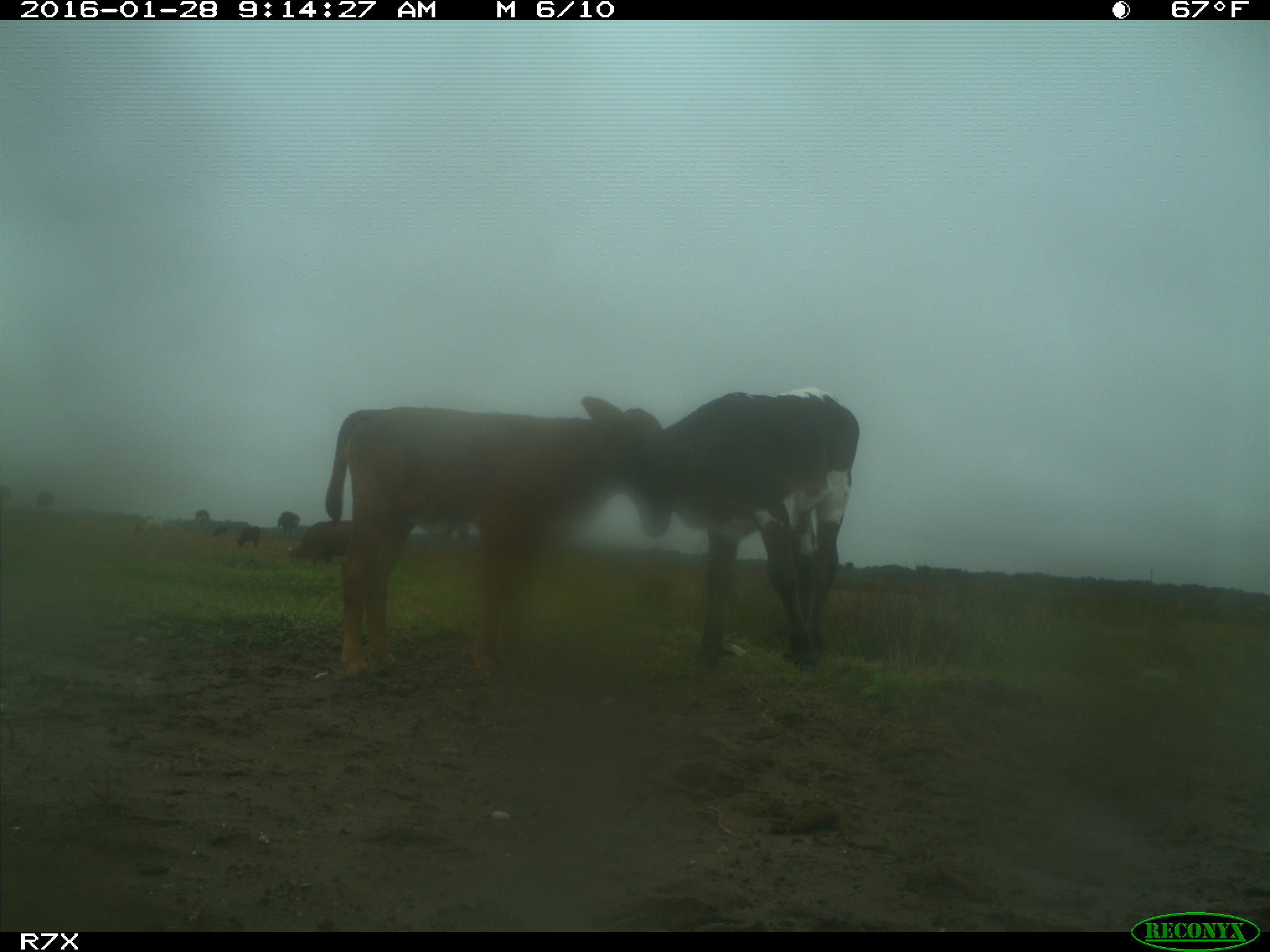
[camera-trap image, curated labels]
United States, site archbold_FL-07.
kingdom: Animalia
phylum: Chordata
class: Mammalia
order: Artiodactyla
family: Bovidae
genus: Bos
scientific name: Bos taurus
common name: domestic cow